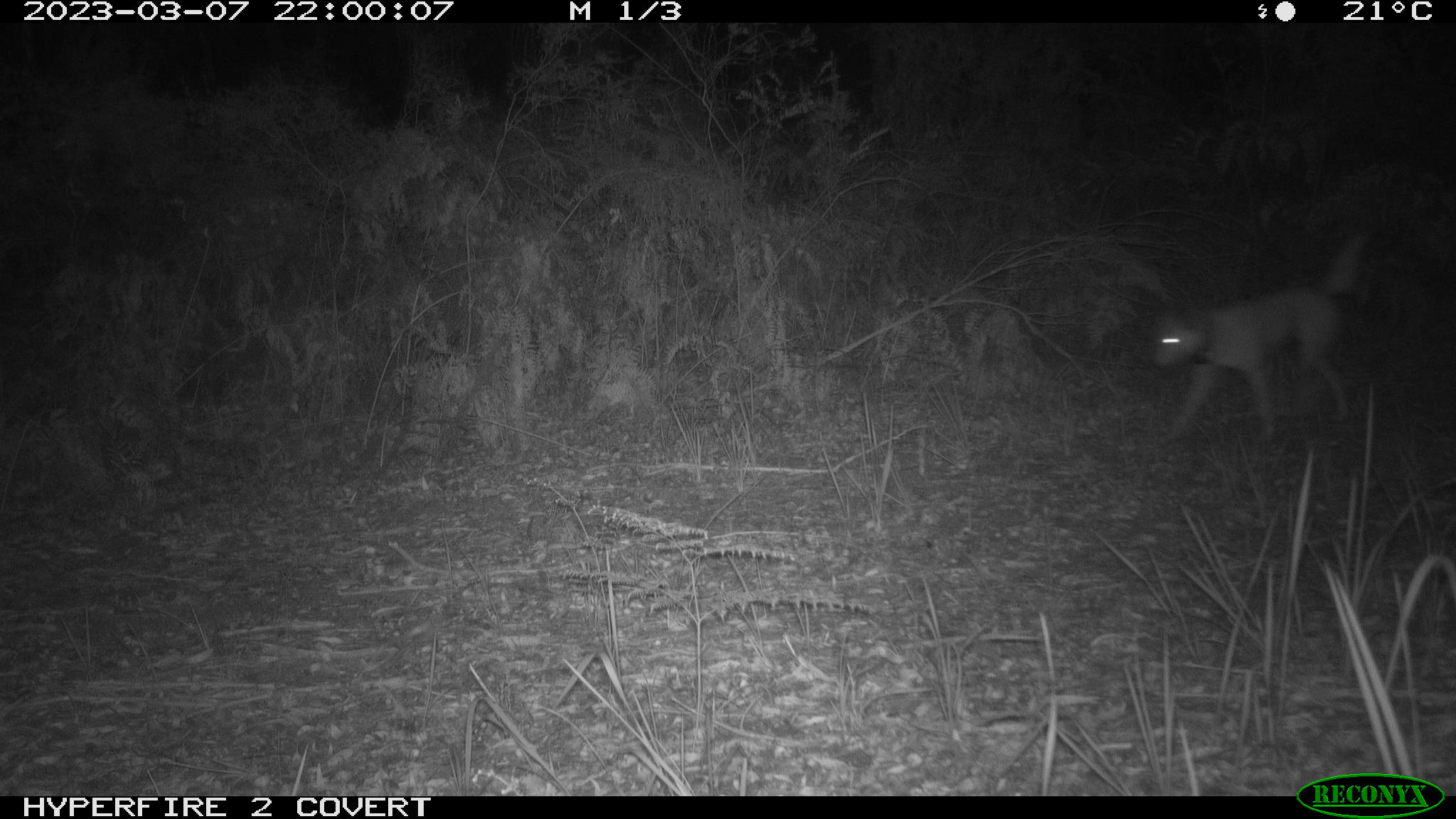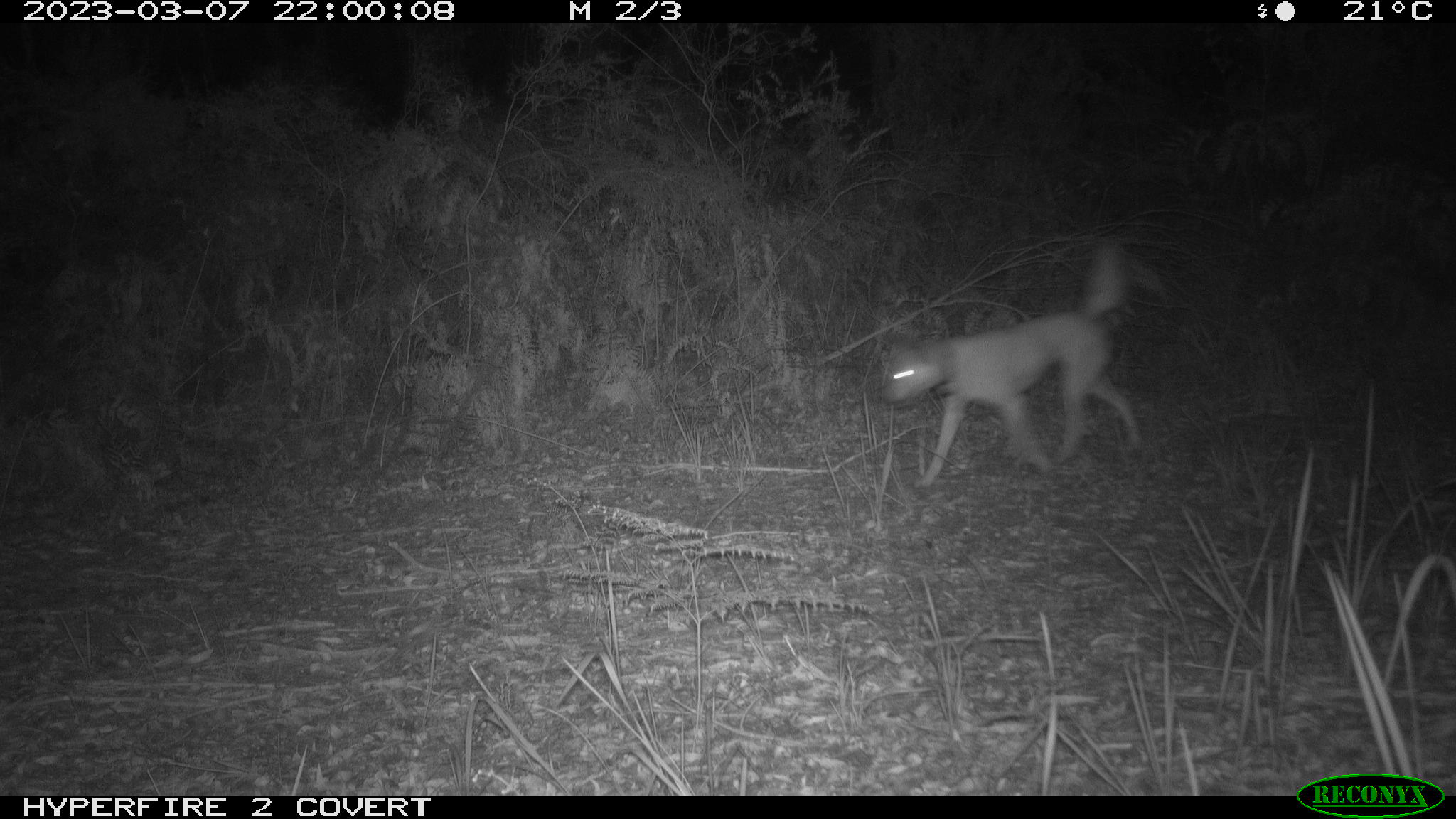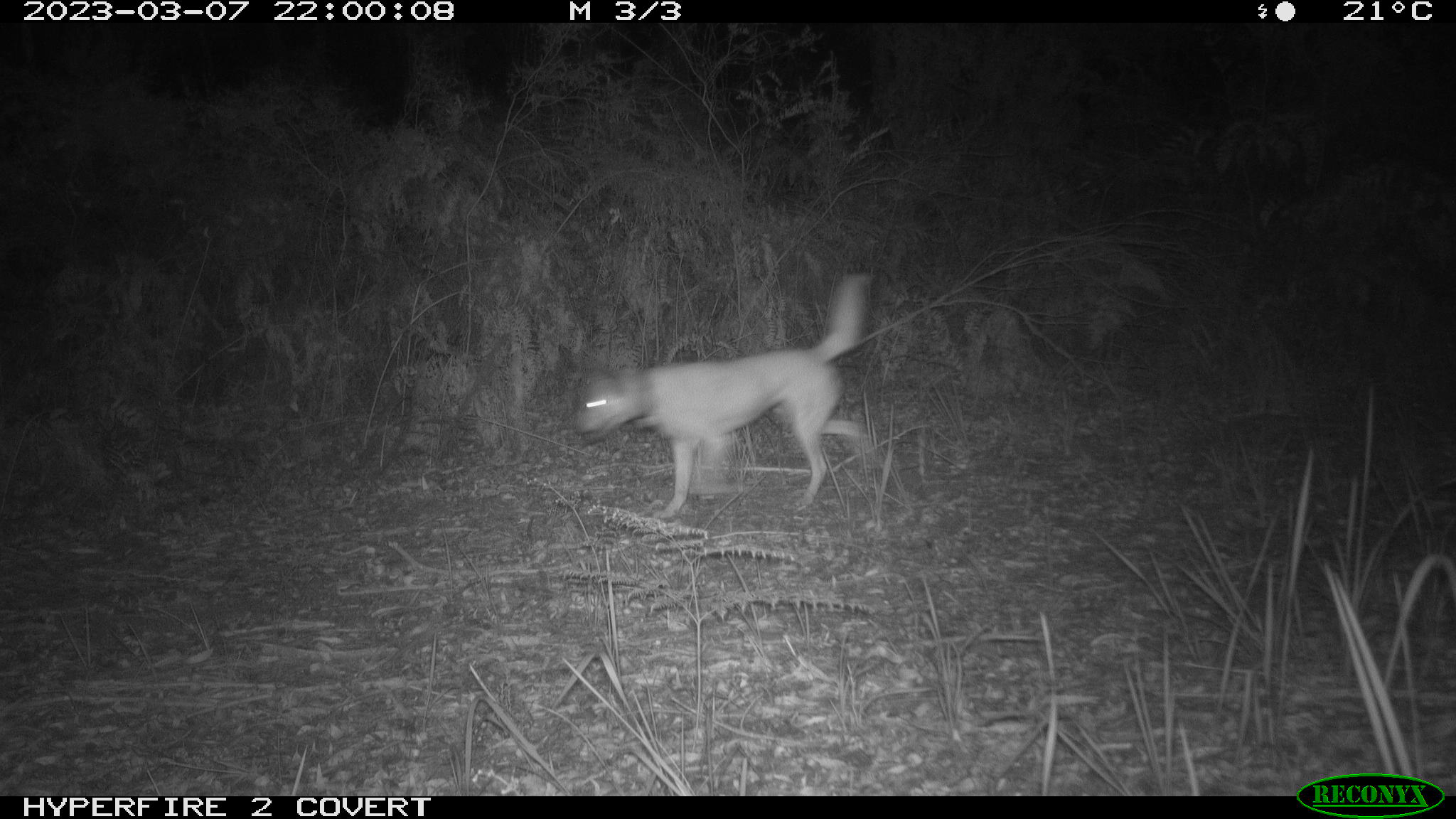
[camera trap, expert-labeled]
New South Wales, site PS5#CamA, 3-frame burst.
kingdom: Animalia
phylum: Chordata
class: Mammalia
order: Carnivora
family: Canidae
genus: Canis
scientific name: Canis familiaris dingo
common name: dingo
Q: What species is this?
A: Dingo (Canis familiaris dingo).